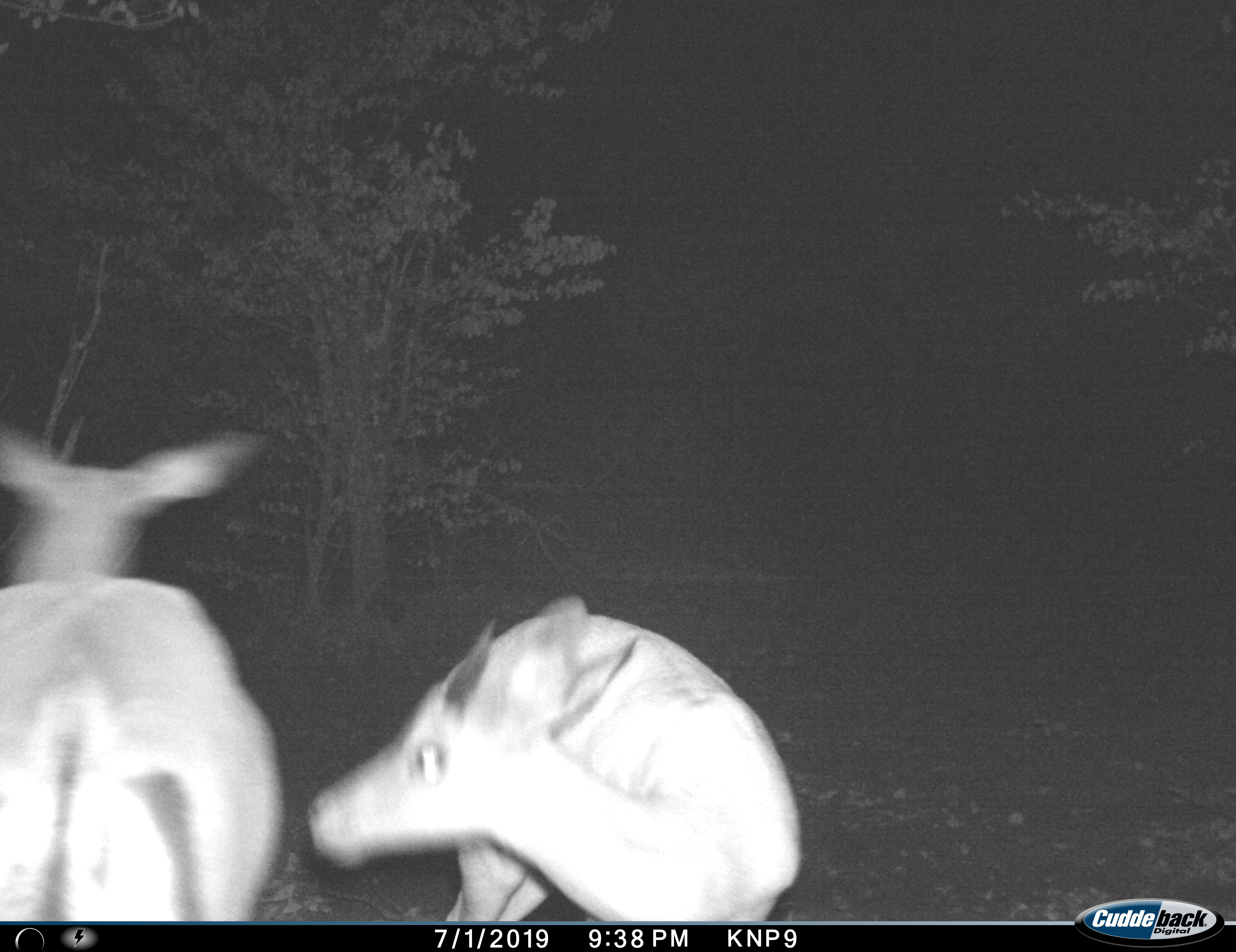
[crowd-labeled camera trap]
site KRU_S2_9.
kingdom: Animalia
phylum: Chordata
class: Mammalia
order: Artiodactyla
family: Bovidae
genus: Aepyceros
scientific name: Aepyceros melampus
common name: impala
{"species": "impala (Aepyceros melampus)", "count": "2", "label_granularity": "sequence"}